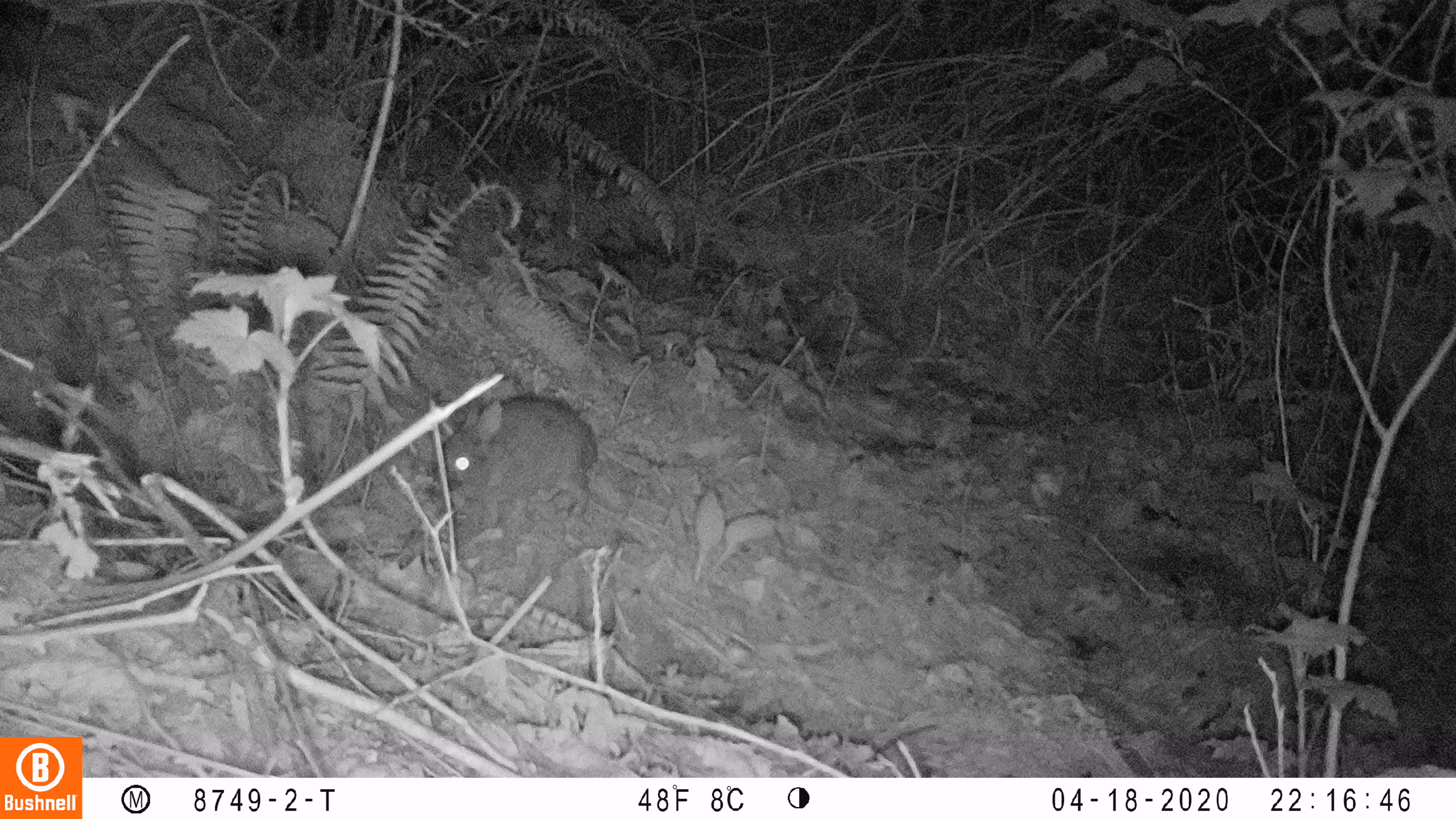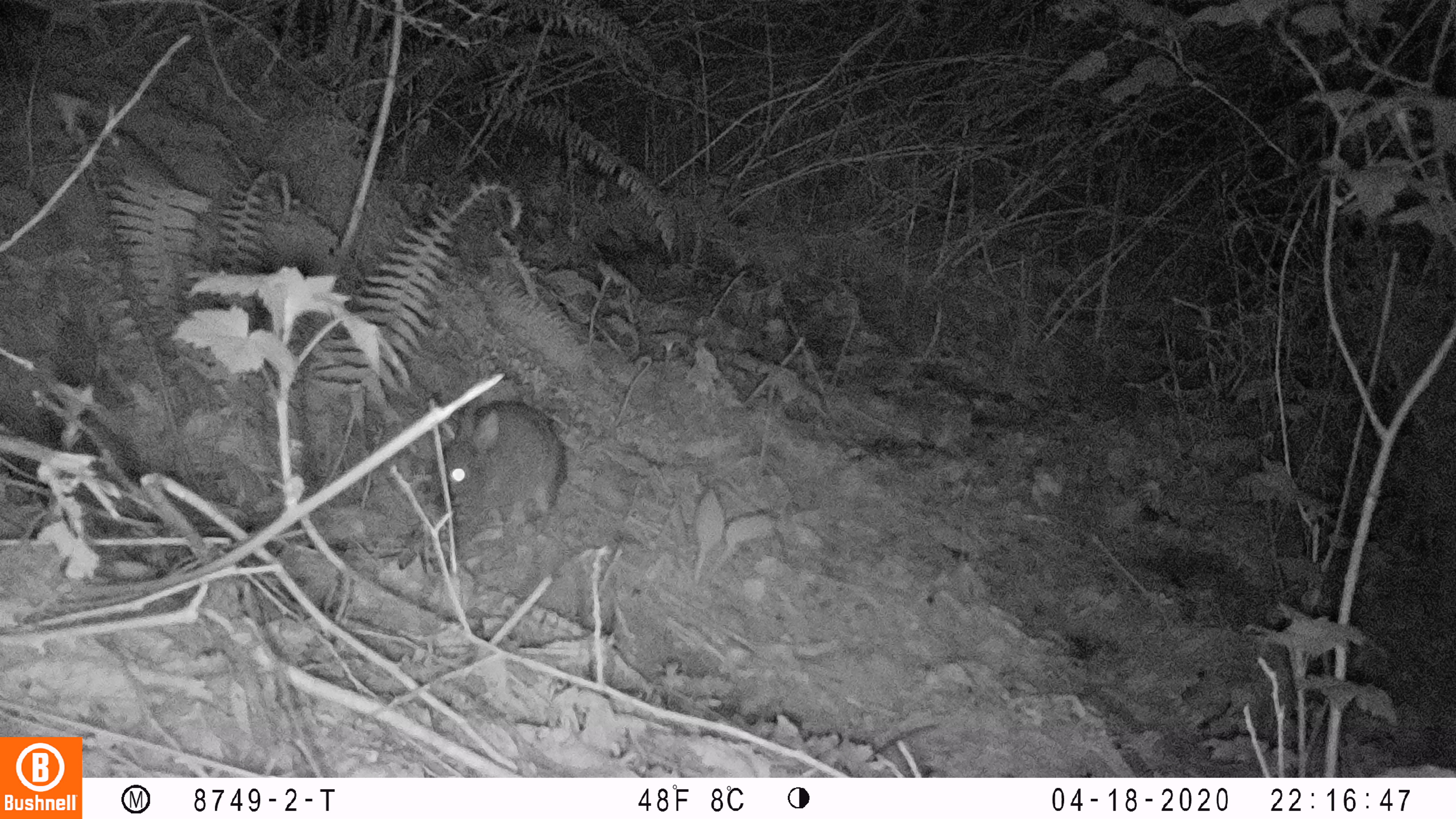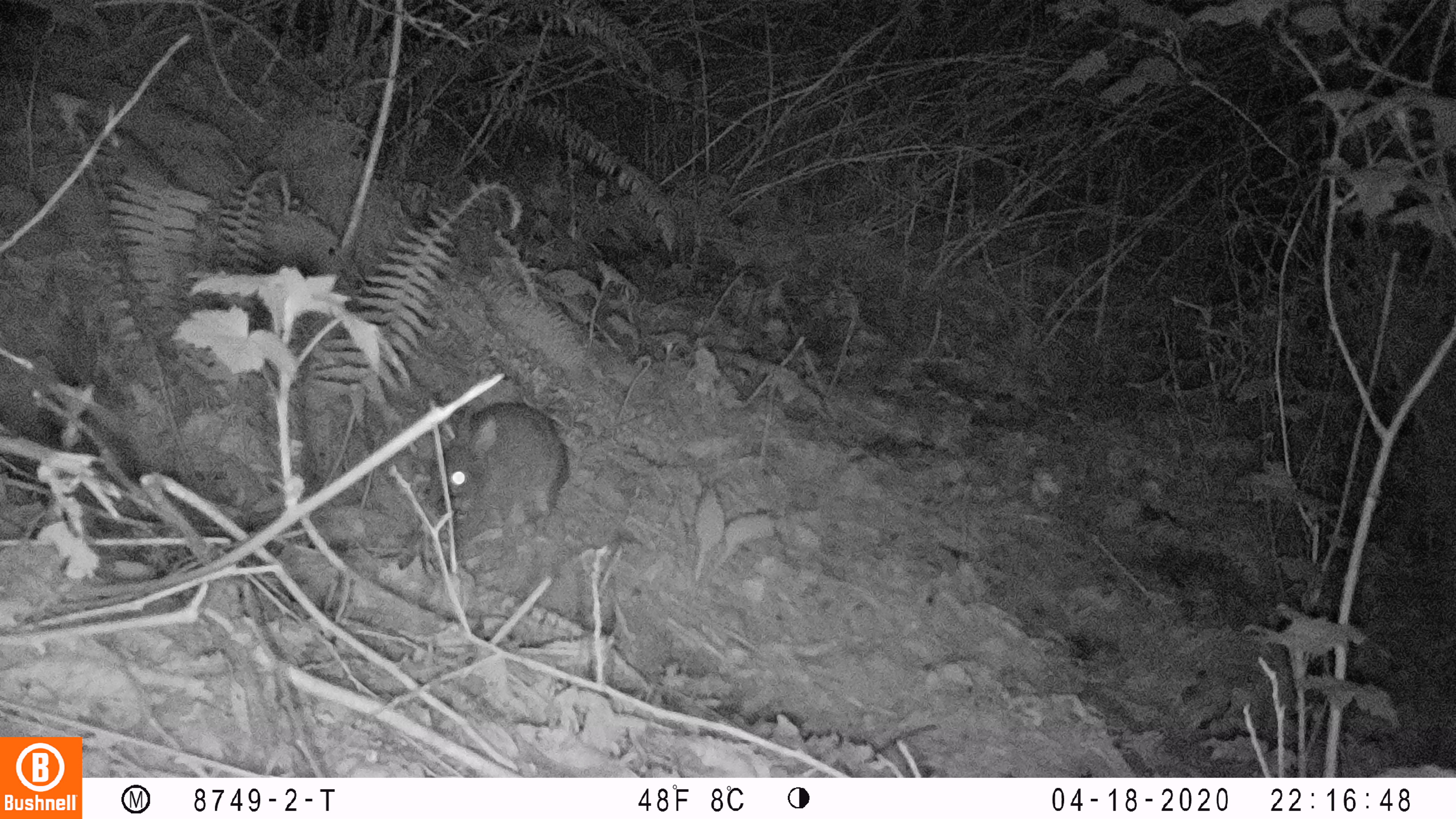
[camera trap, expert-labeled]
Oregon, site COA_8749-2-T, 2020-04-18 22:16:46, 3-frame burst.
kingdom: Animalia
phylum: Chordata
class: Mammalia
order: Lagomorpha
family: Leporidae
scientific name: Leporidae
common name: hares and rabbits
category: leporidae family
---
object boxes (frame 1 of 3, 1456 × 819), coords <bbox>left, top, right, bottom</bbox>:
leporidae family: <bbox>440, 392, 602, 519</bbox>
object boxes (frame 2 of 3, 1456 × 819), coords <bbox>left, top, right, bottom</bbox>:
leporidae family: <bbox>434, 386, 564, 527</bbox>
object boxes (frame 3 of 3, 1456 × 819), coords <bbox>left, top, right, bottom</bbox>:
leporidae family: <bbox>431, 400, 574, 522</bbox>